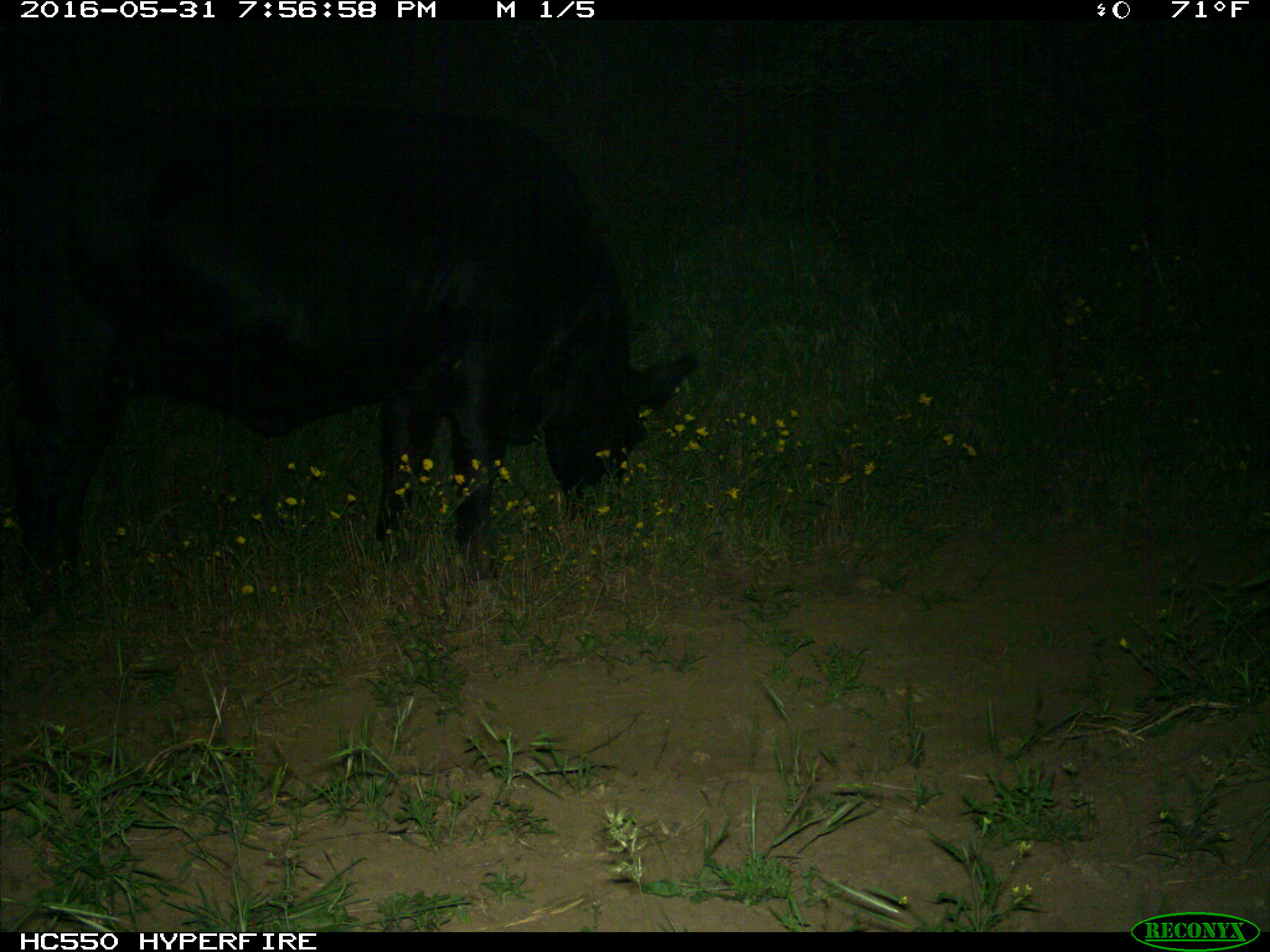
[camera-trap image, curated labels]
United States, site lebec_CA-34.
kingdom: Animalia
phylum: Chordata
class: Mammalia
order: Artiodactyla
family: Bovidae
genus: Bos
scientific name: Bos taurus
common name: domestic cow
Bos taurus (domestic cow).